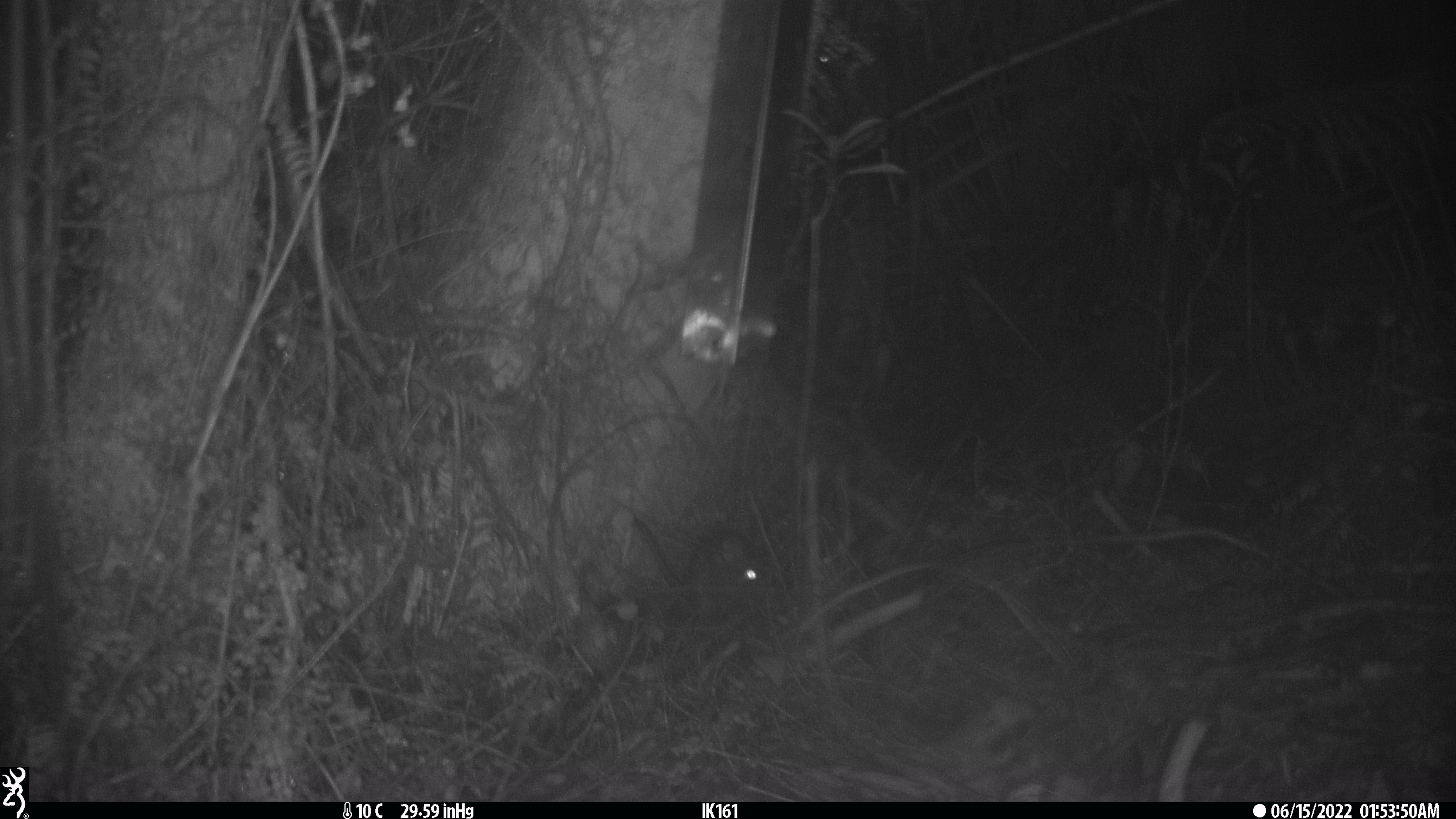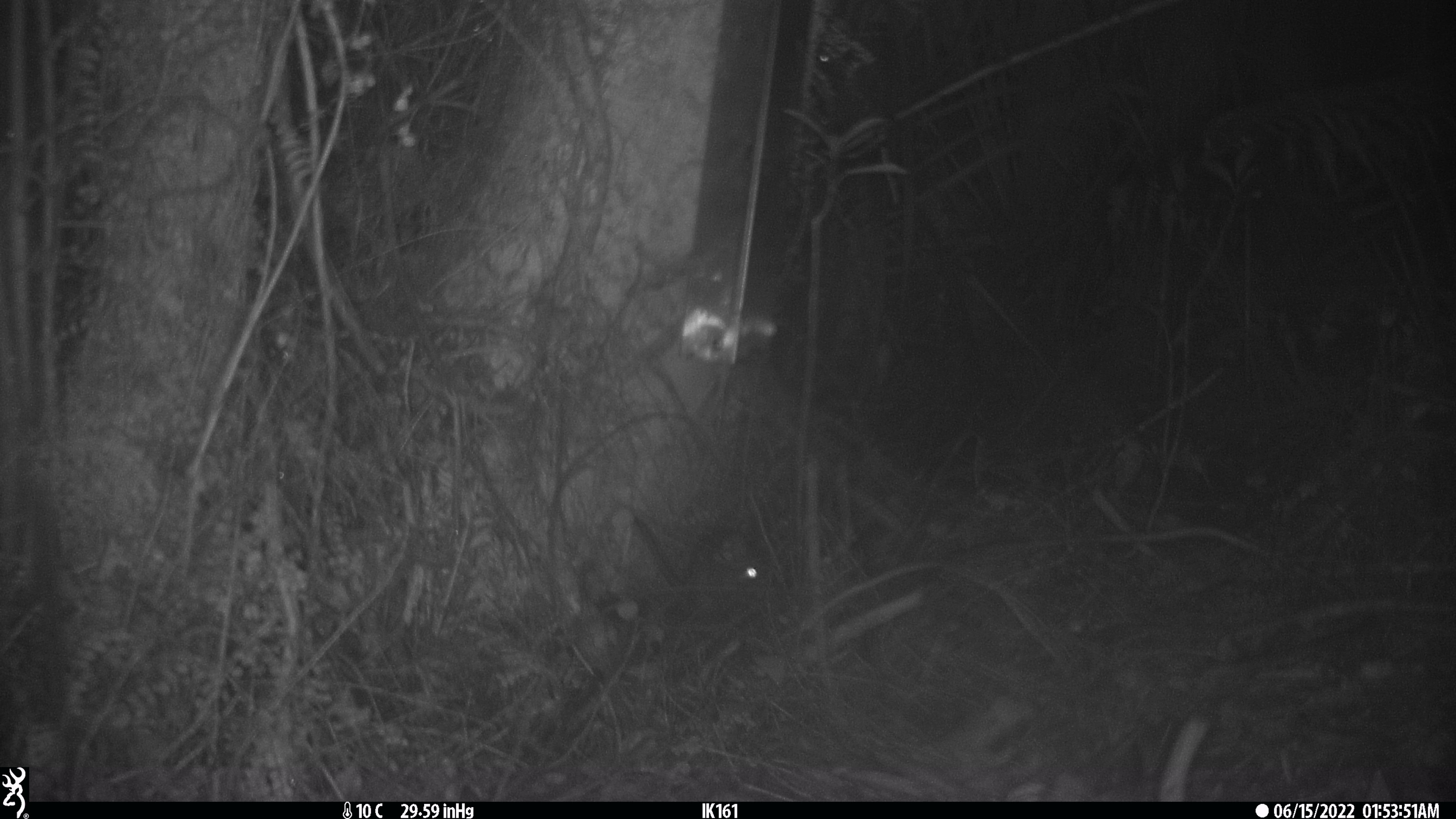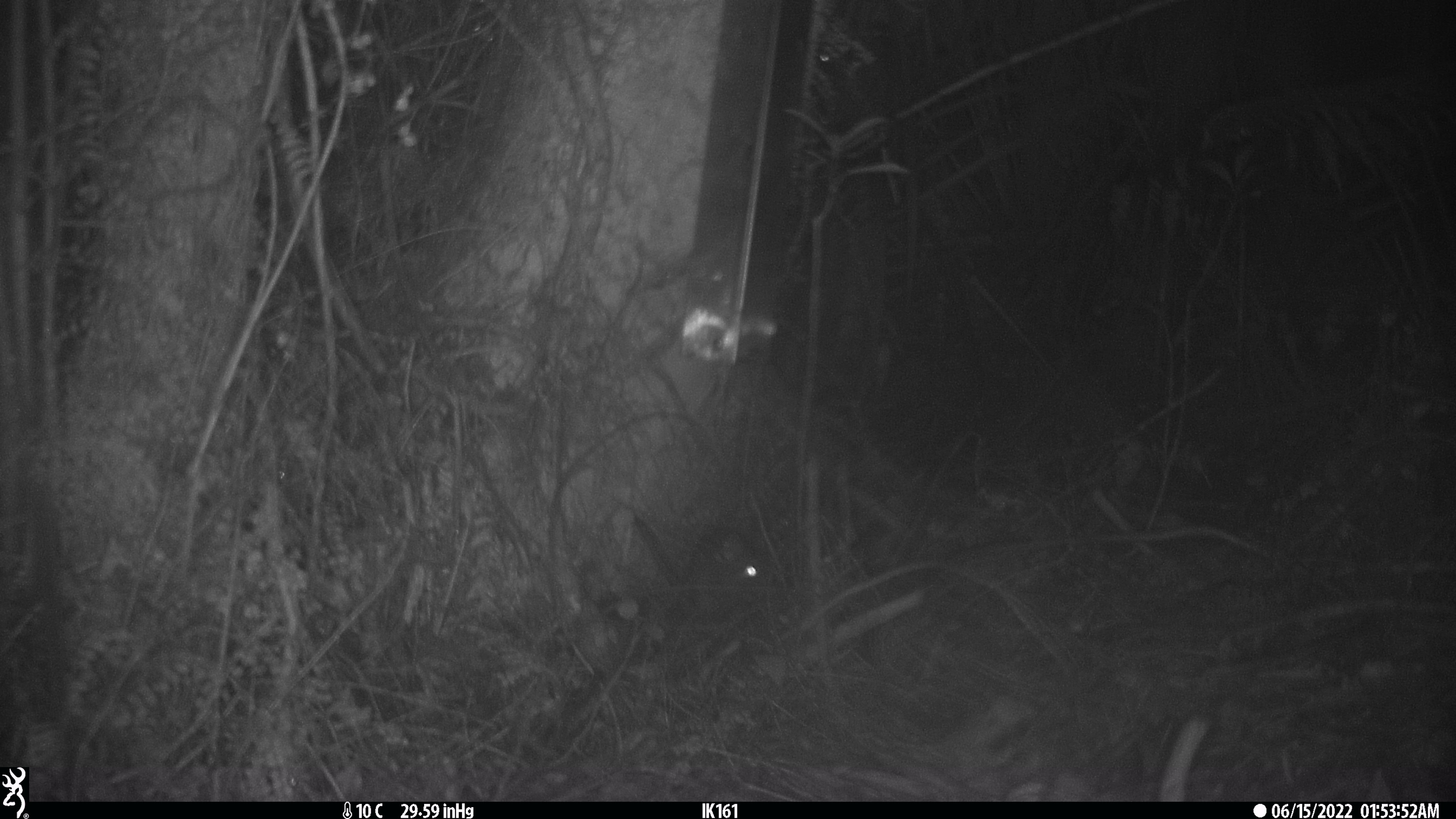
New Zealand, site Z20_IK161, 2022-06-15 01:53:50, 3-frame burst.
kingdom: Animalia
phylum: Chordata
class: Mammalia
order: Rodentia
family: Muridae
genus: Rattus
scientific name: Rattus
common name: rat